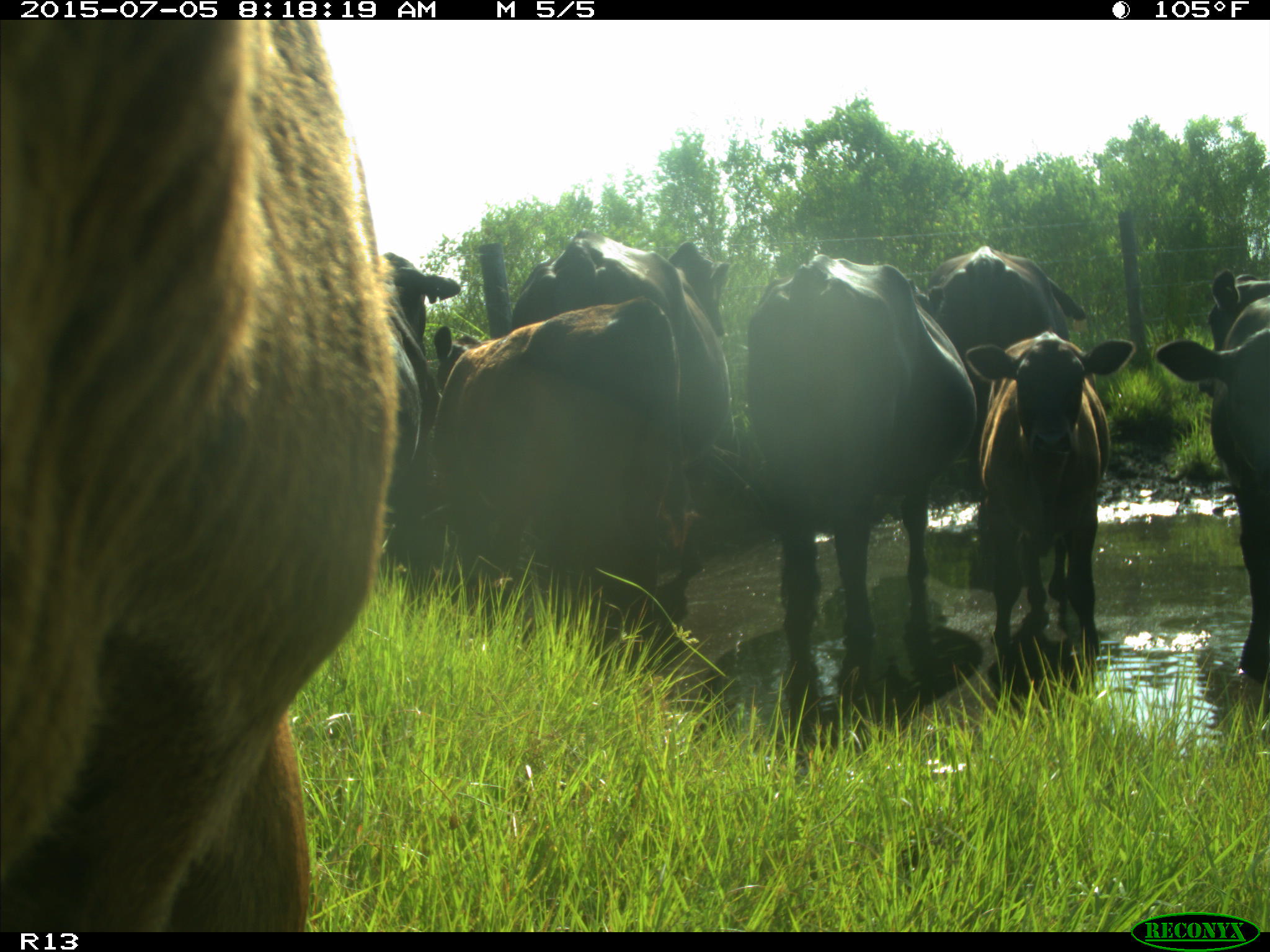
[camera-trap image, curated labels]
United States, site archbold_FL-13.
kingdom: Animalia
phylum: Chordata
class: Mammalia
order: Artiodactyla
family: Bovidae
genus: Bos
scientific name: Bos taurus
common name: domestic cow